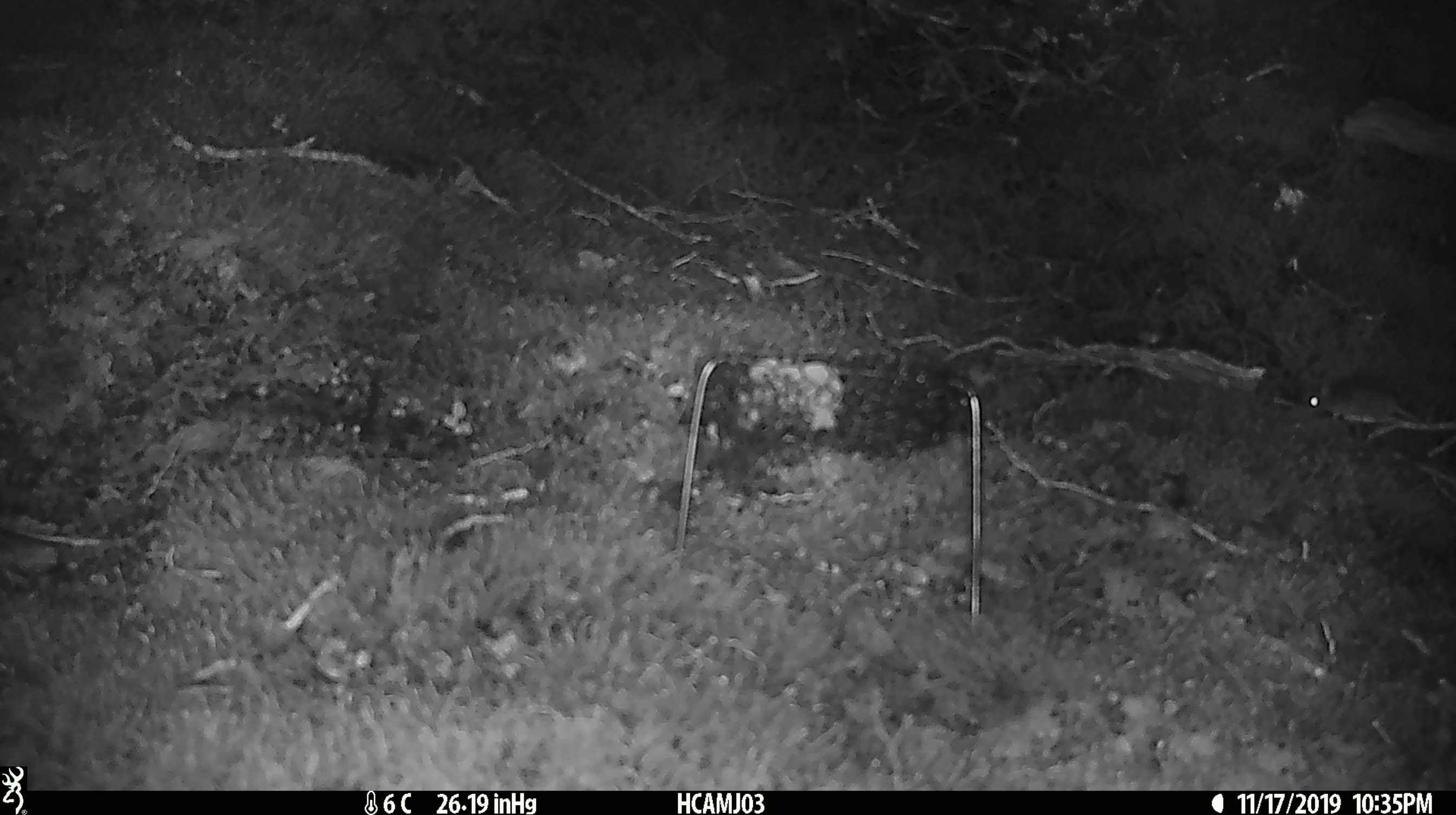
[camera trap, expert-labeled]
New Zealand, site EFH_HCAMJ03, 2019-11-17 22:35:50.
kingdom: Animalia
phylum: Chordata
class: Mammalia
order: Rodentia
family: Muridae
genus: Mus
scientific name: Mus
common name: mouse